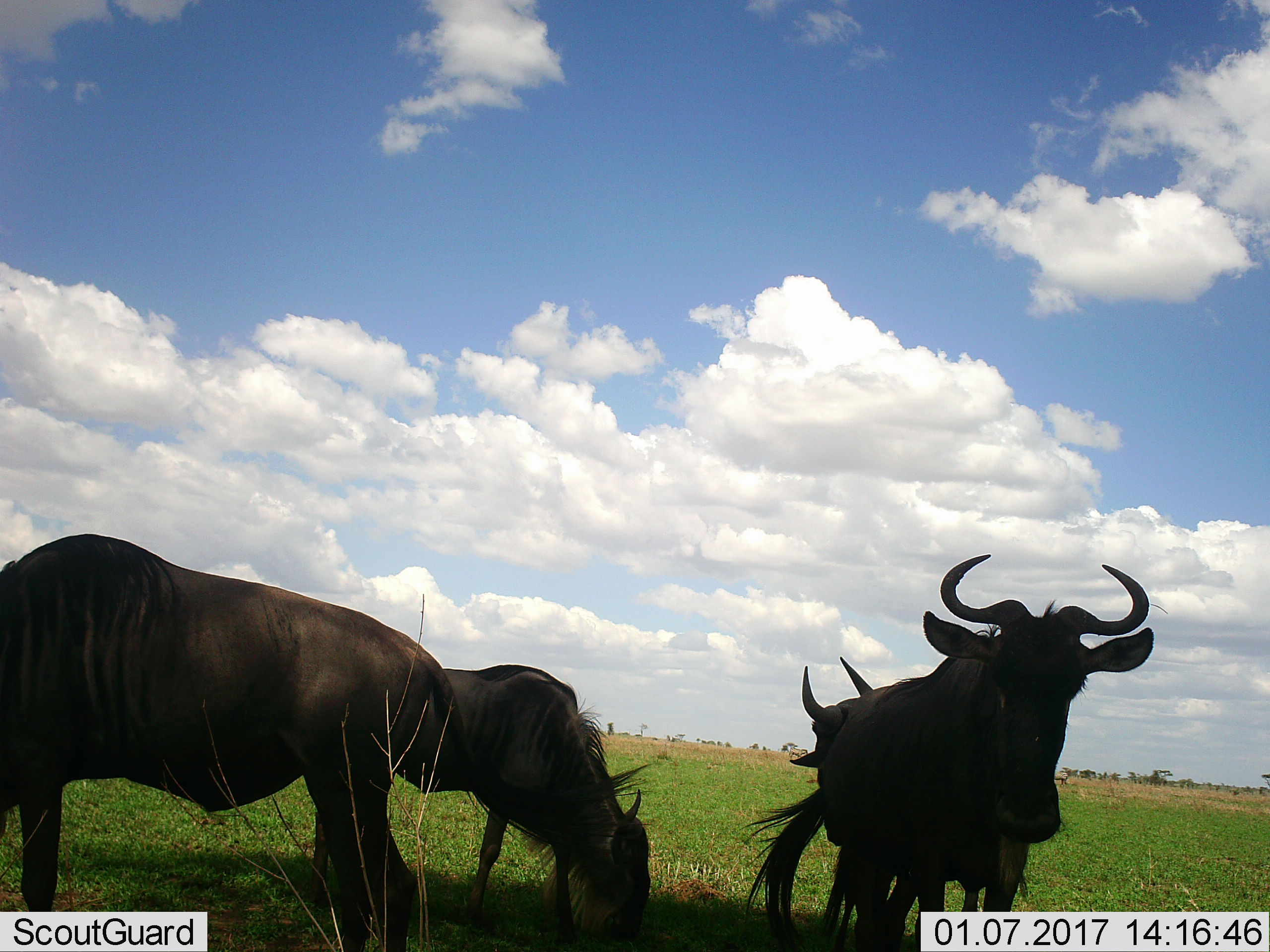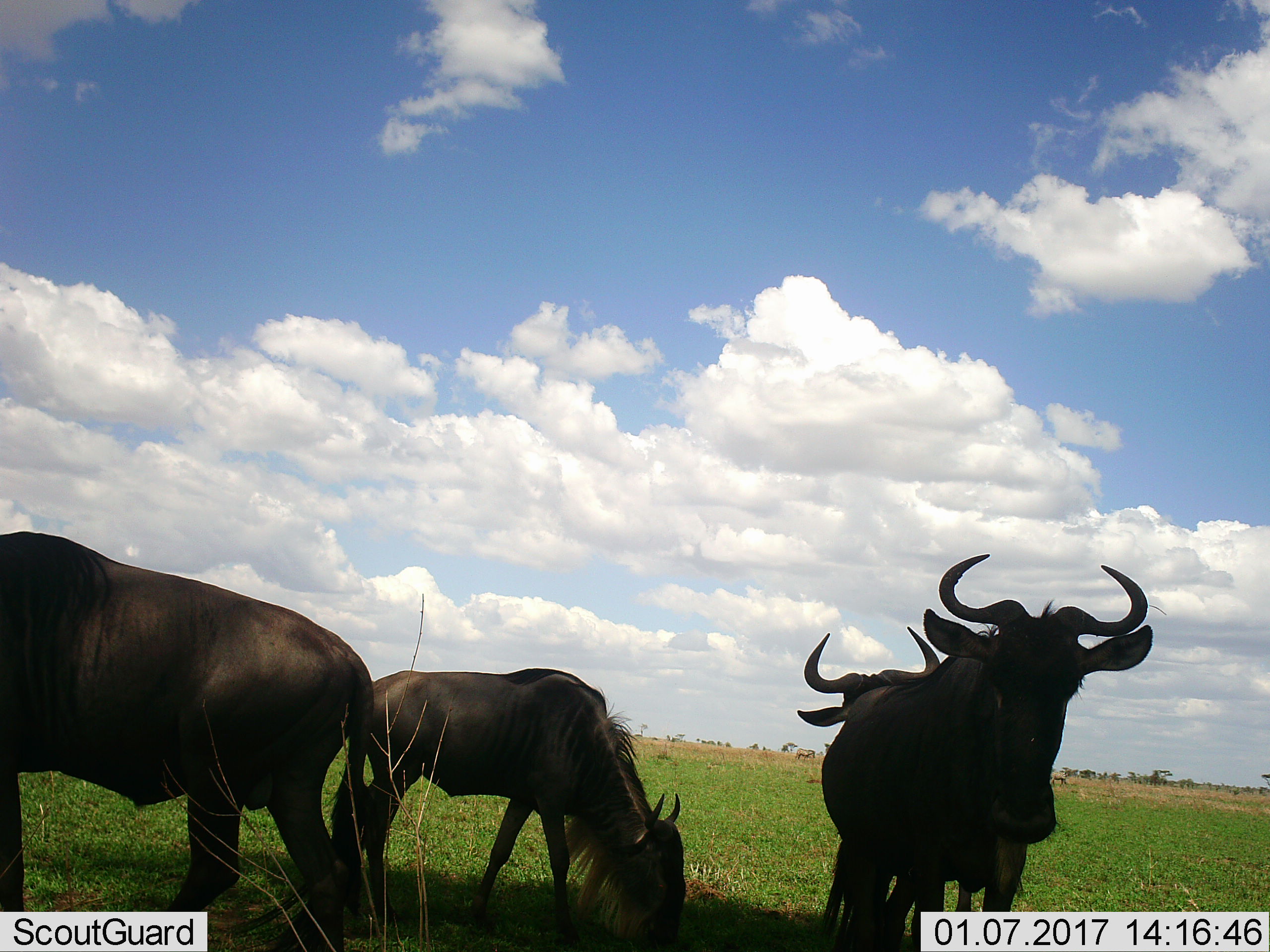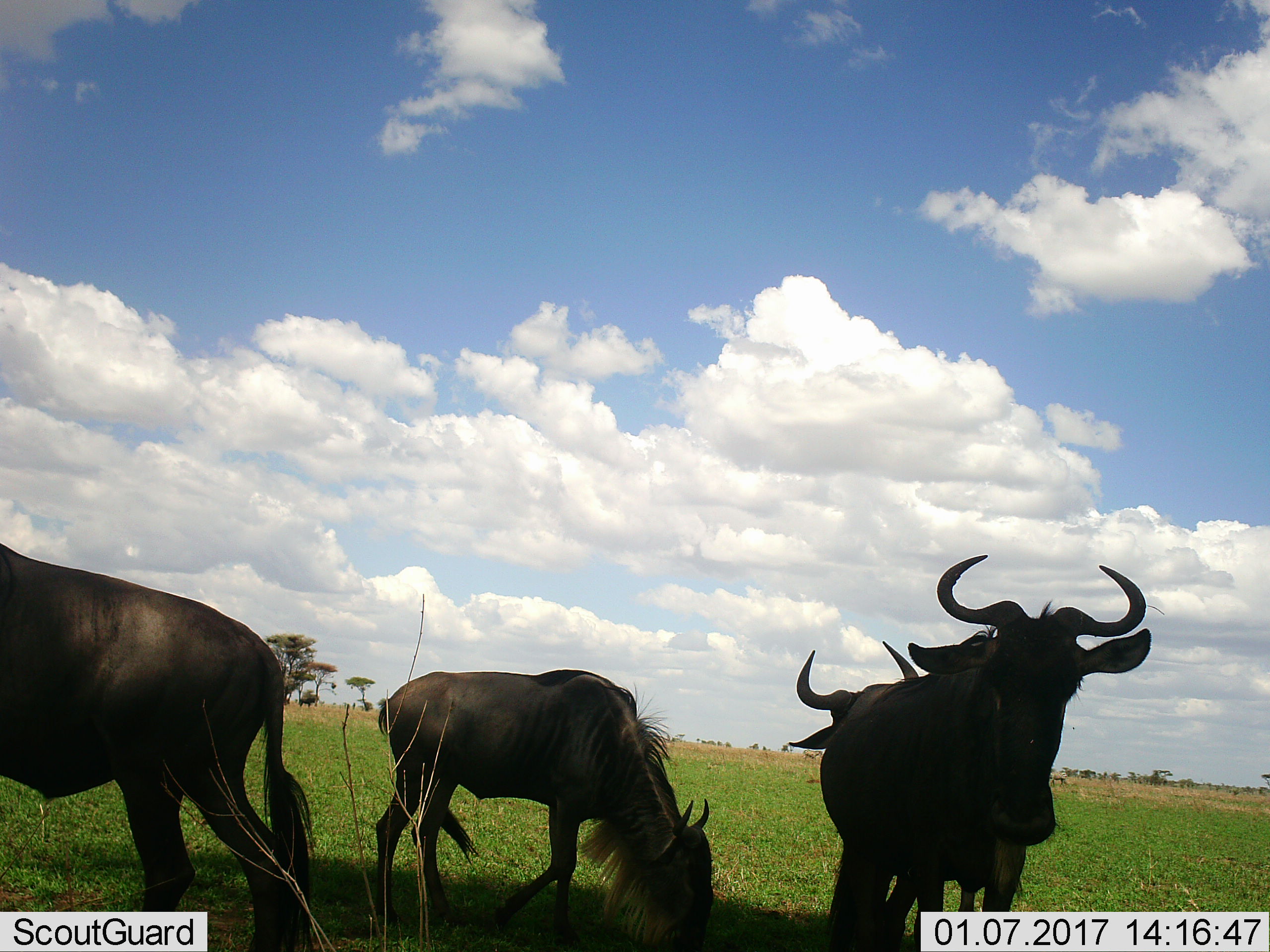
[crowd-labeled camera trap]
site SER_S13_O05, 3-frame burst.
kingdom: Animalia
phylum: Chordata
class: Mammalia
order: Artiodactyla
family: Bovidae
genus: Connochaetes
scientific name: Connochaetes taurinus taurinus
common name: blue wildebeest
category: wildebeestblue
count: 4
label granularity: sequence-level